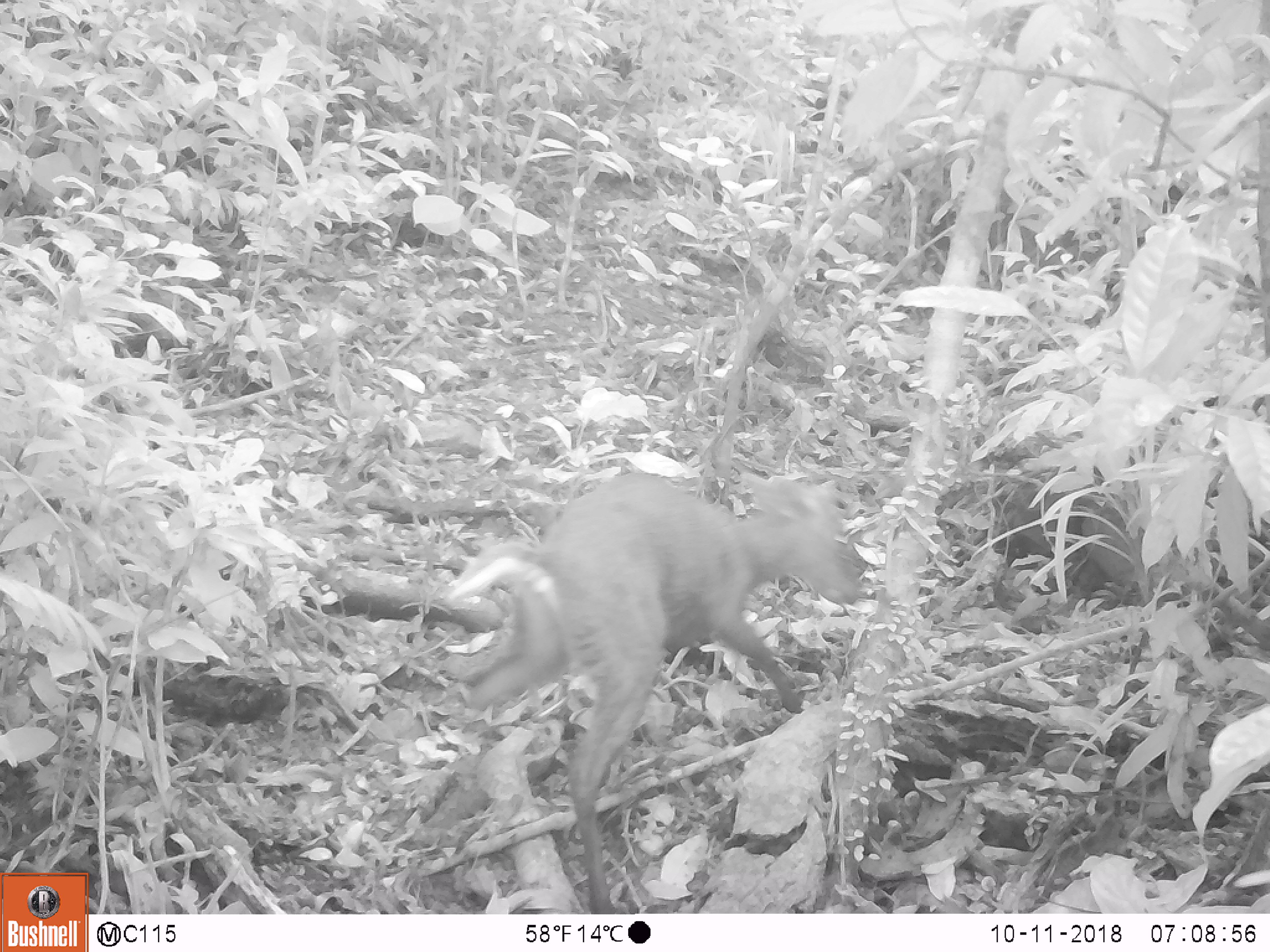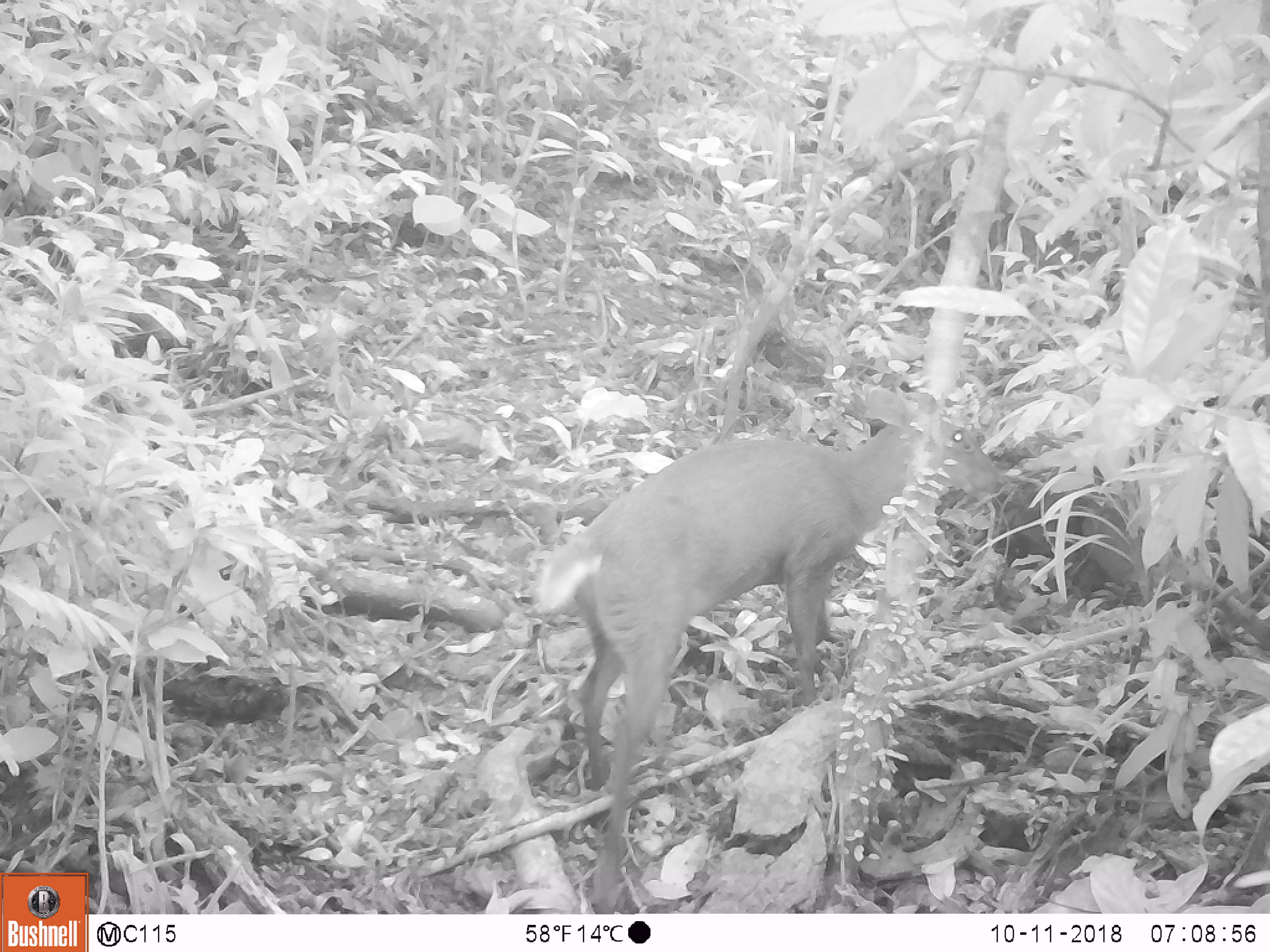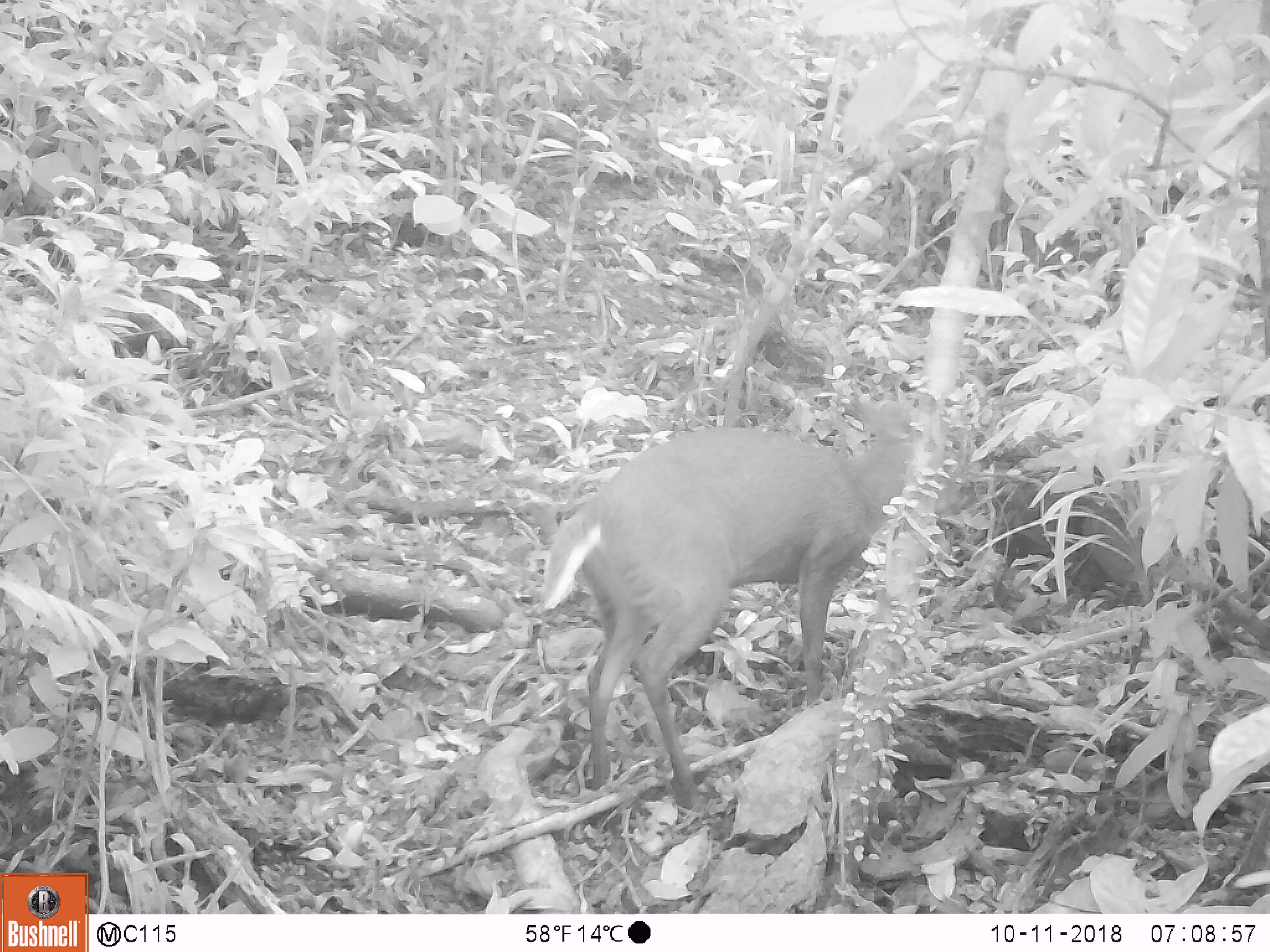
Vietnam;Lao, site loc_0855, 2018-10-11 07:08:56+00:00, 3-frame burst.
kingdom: Animalia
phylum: Chordata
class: Mammalia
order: Artiodactyla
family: Cervidae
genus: Muntiacus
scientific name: Muntiacus rooseveltorum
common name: roosevelt's muntjac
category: roosevelts muntjac group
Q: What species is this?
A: Roosevelts muntjac group (roosevelt's muntjac) (Muntiacus rooseveltorum).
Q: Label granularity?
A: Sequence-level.